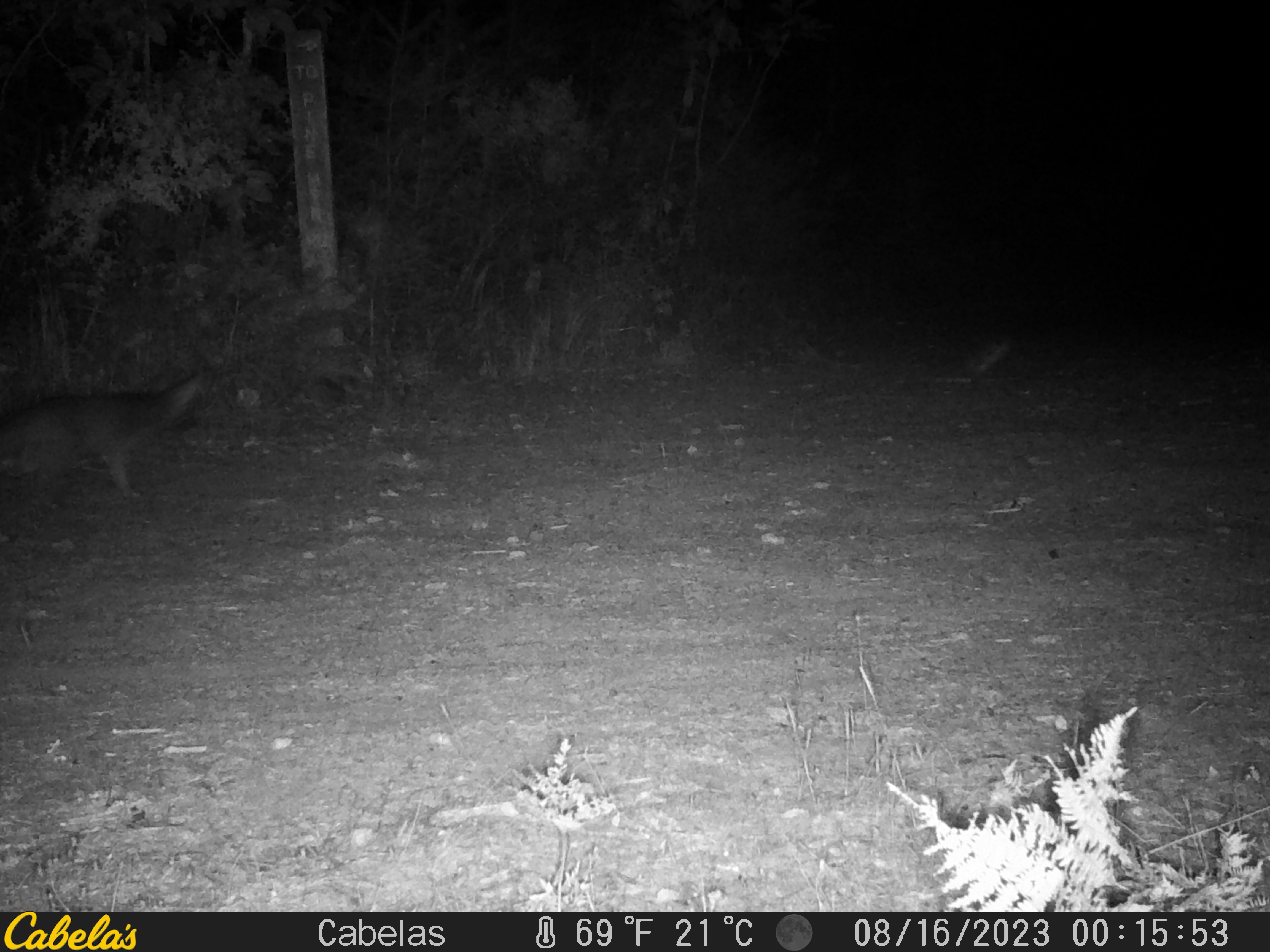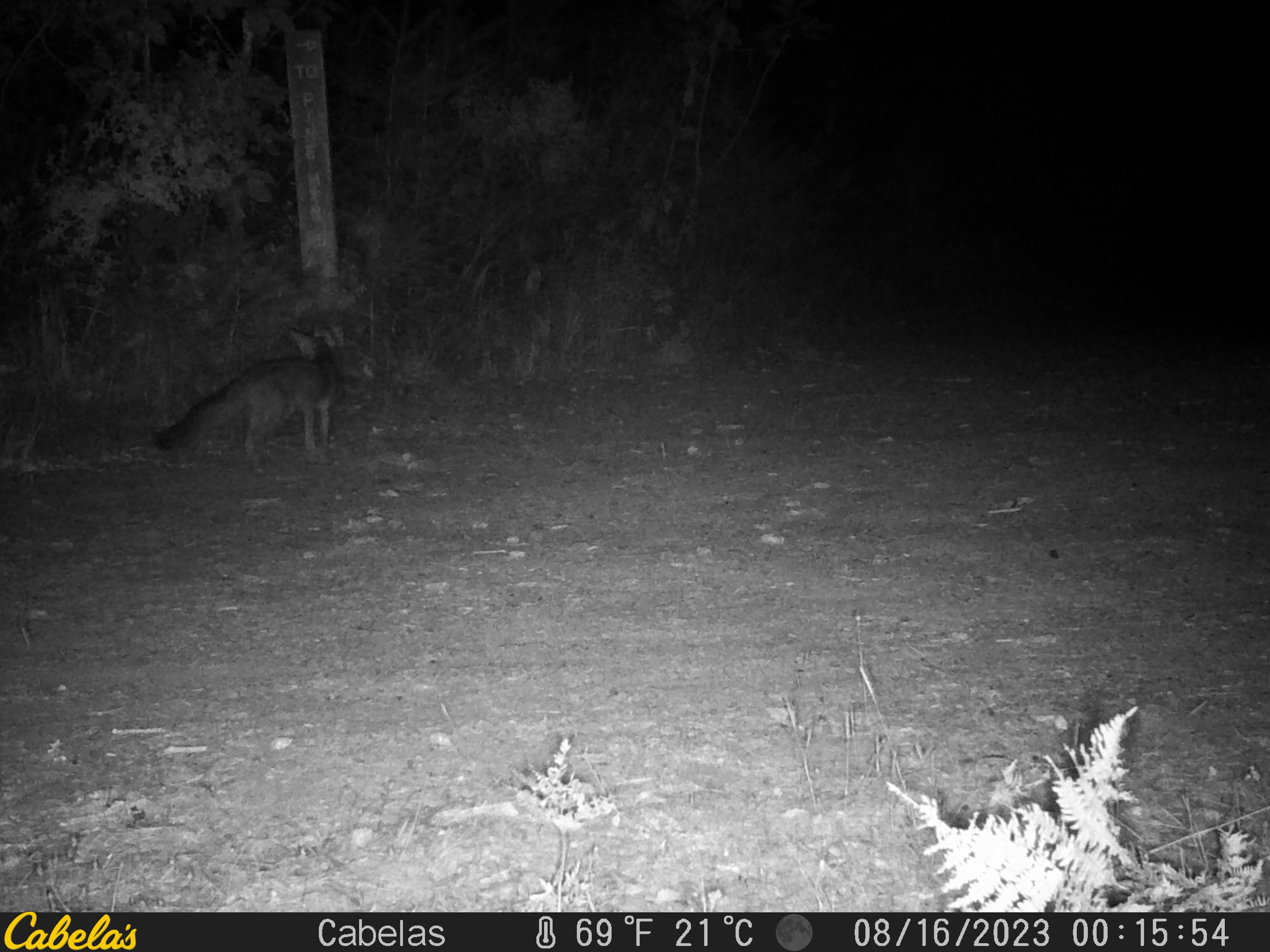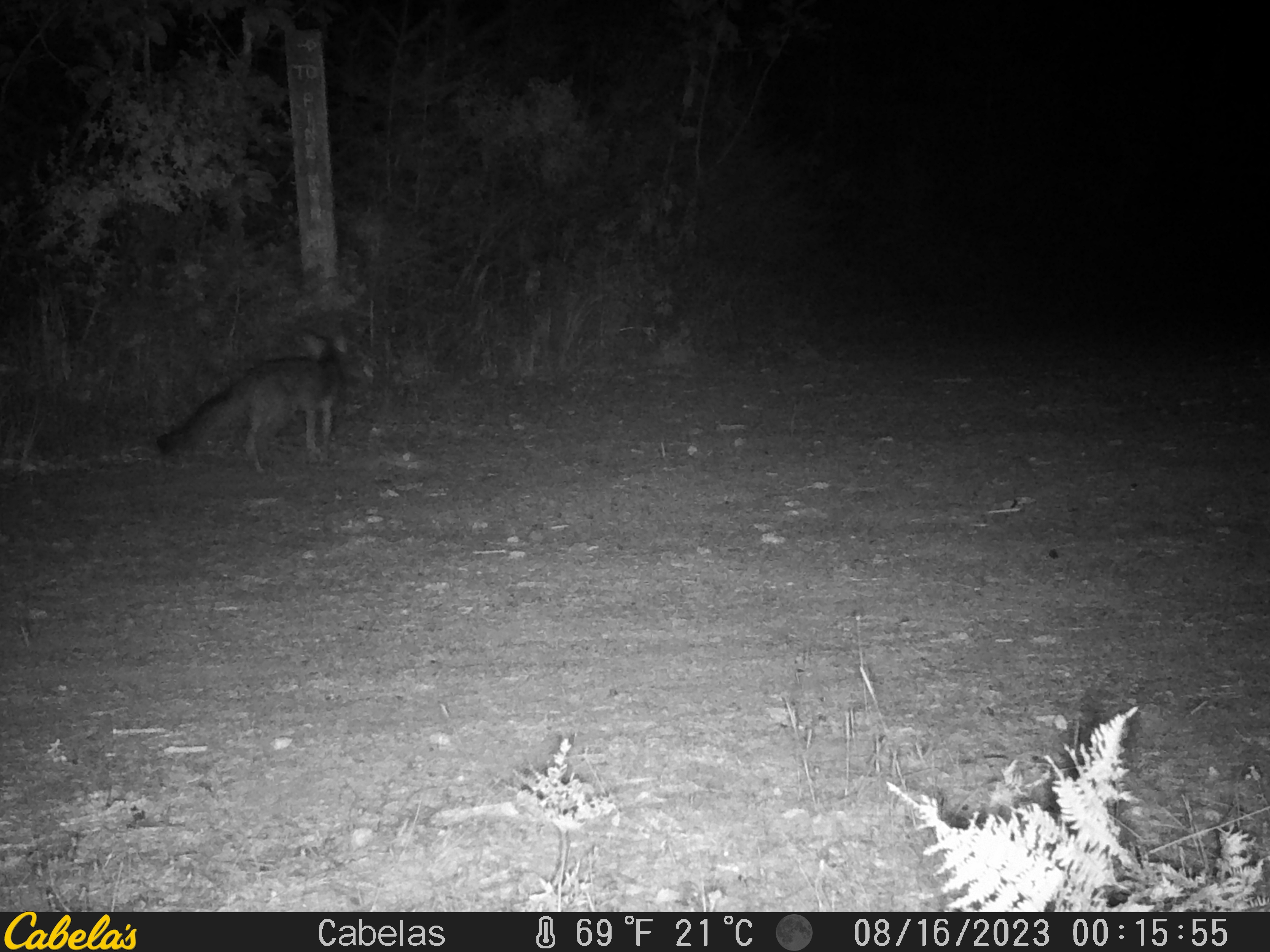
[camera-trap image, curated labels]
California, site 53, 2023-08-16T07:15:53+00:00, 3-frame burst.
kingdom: Animalia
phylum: Chordata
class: Mammalia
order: Carnivora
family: Canidae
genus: Urocyon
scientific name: Urocyon cinereoargenteus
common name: gray fox